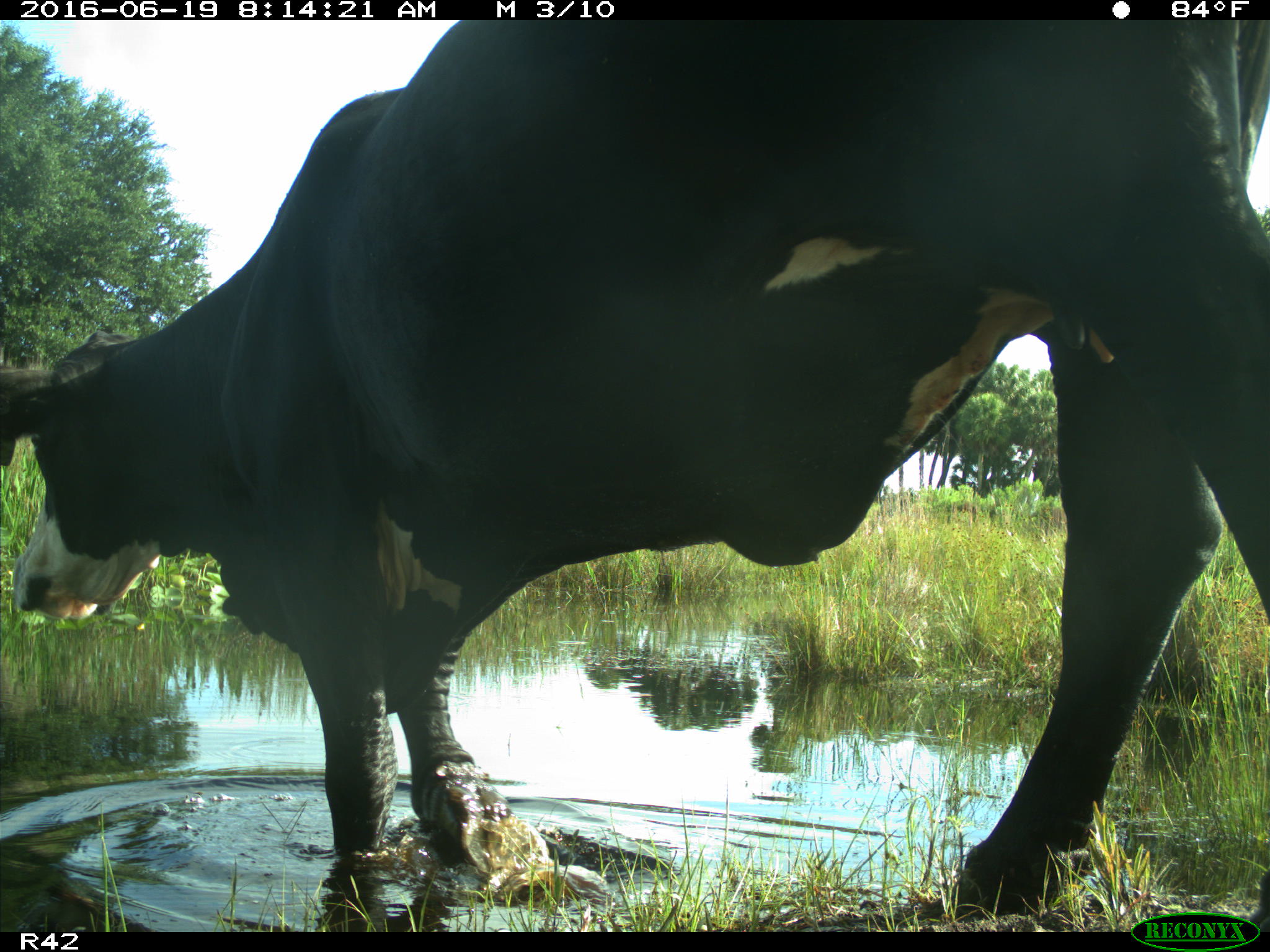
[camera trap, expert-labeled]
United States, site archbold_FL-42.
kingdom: Animalia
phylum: Chordata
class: Mammalia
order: Artiodactyla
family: Bovidae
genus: Bos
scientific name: Bos taurus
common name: domestic cow